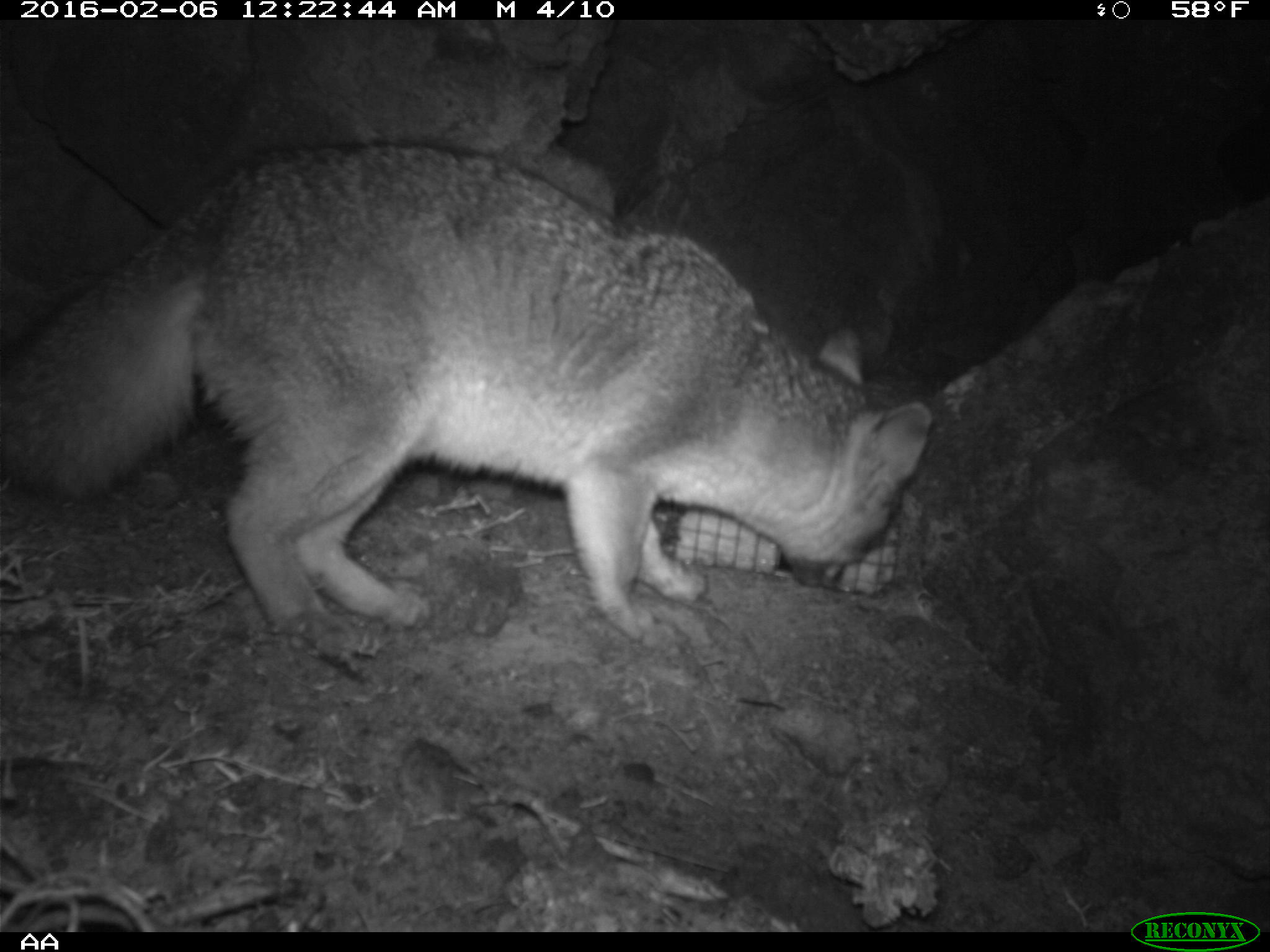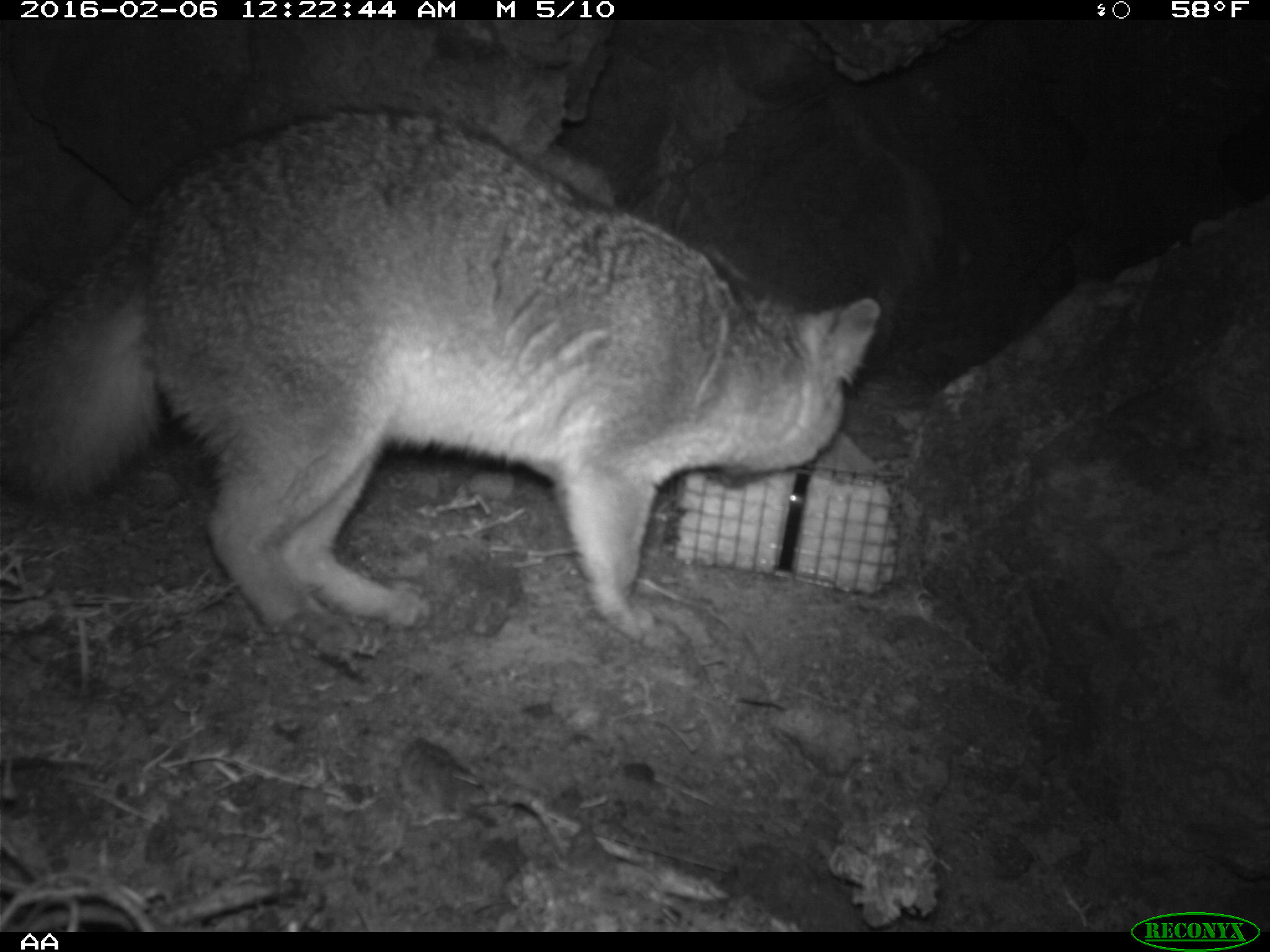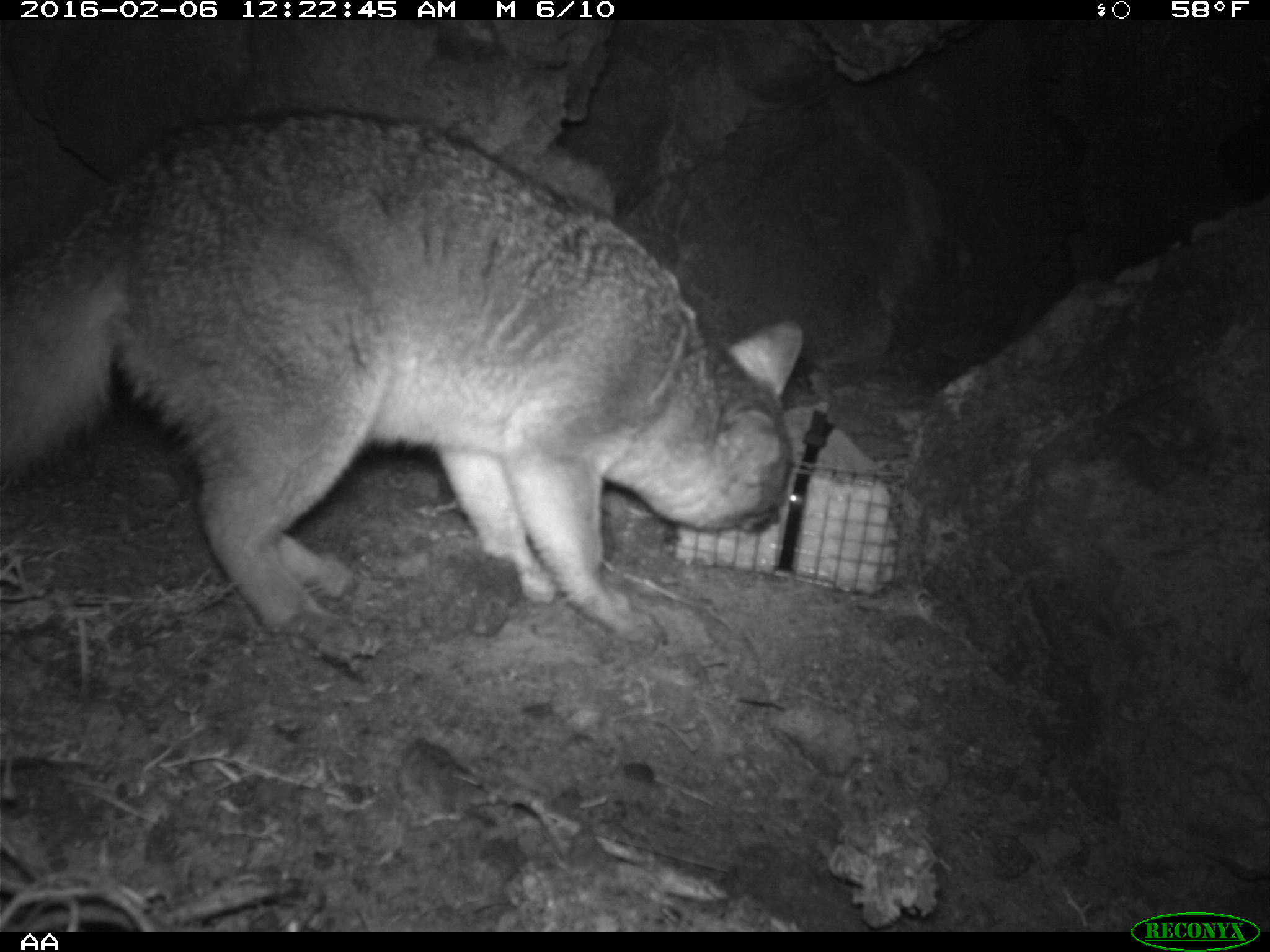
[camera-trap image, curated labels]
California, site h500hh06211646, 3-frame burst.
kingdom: Animalia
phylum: Chordata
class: Mammalia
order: Carnivora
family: Canidae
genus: Urocyon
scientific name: Urocyon littoralis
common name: island fox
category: fox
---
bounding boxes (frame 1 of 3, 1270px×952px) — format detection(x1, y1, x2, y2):
fox: detection(0, 137, 932, 659)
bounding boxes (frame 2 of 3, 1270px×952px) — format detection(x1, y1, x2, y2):
fox: detection(0, 103, 882, 649)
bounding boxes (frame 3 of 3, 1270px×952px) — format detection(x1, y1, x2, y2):
fox: detection(0, 111, 801, 651)